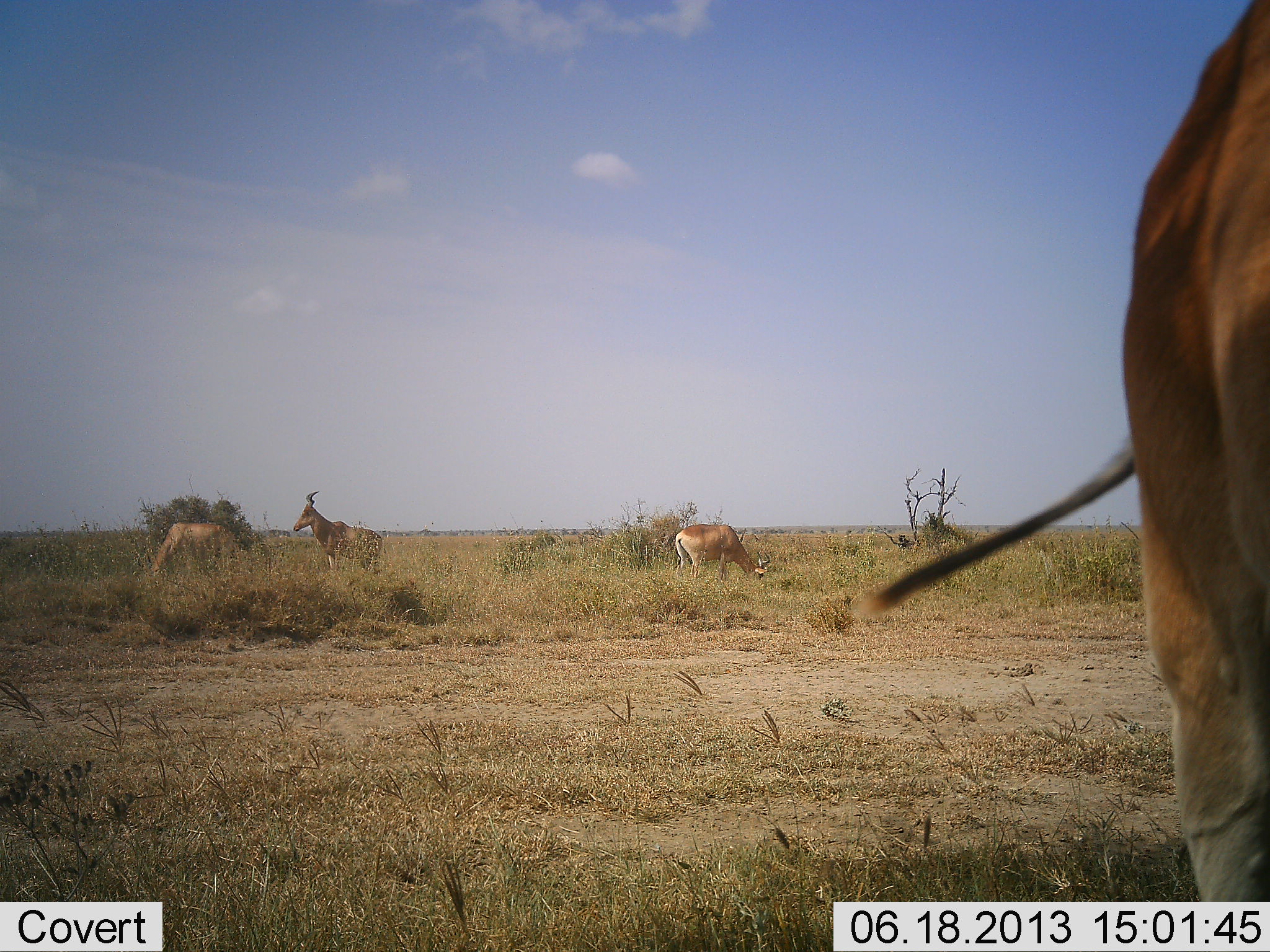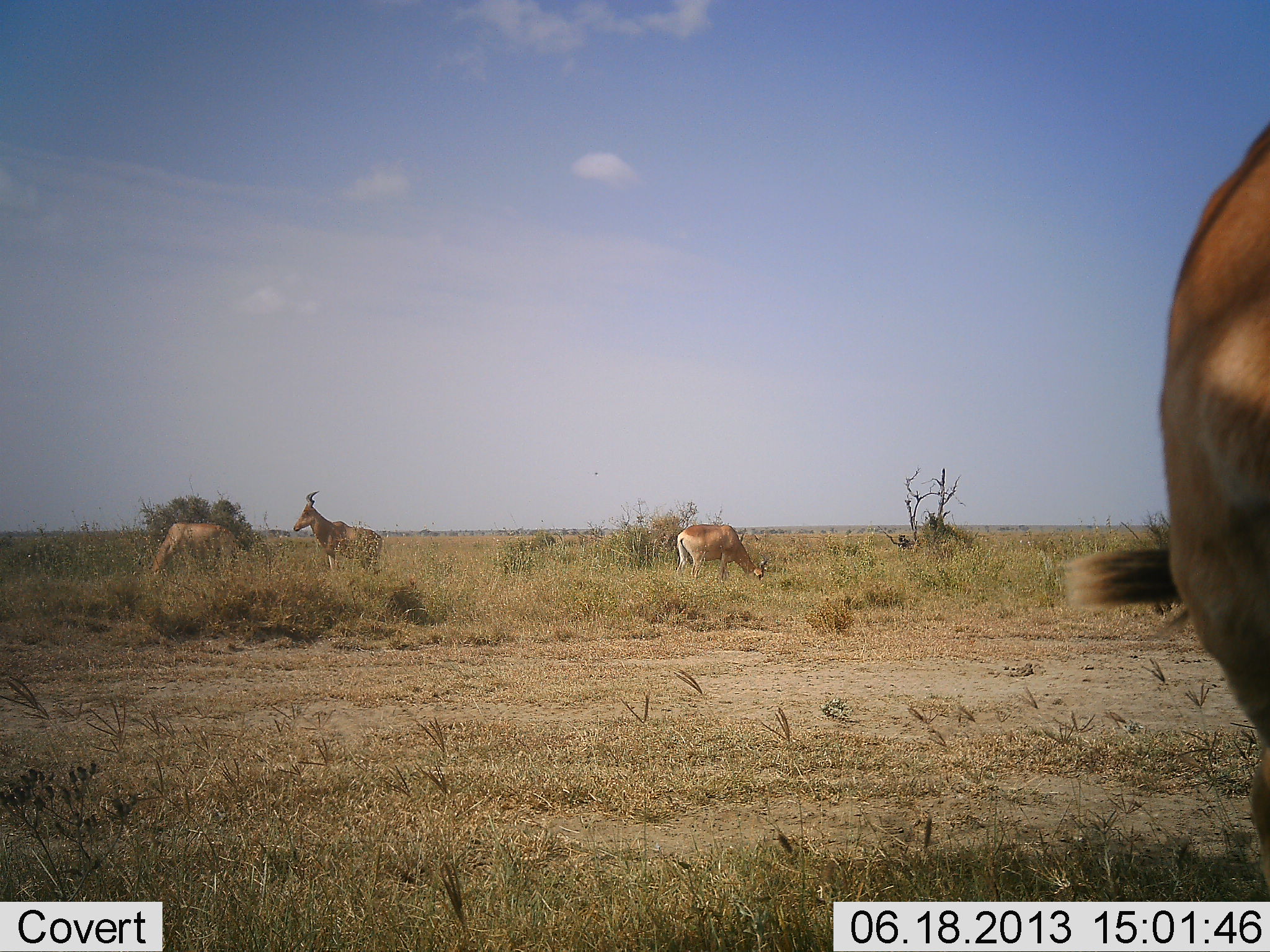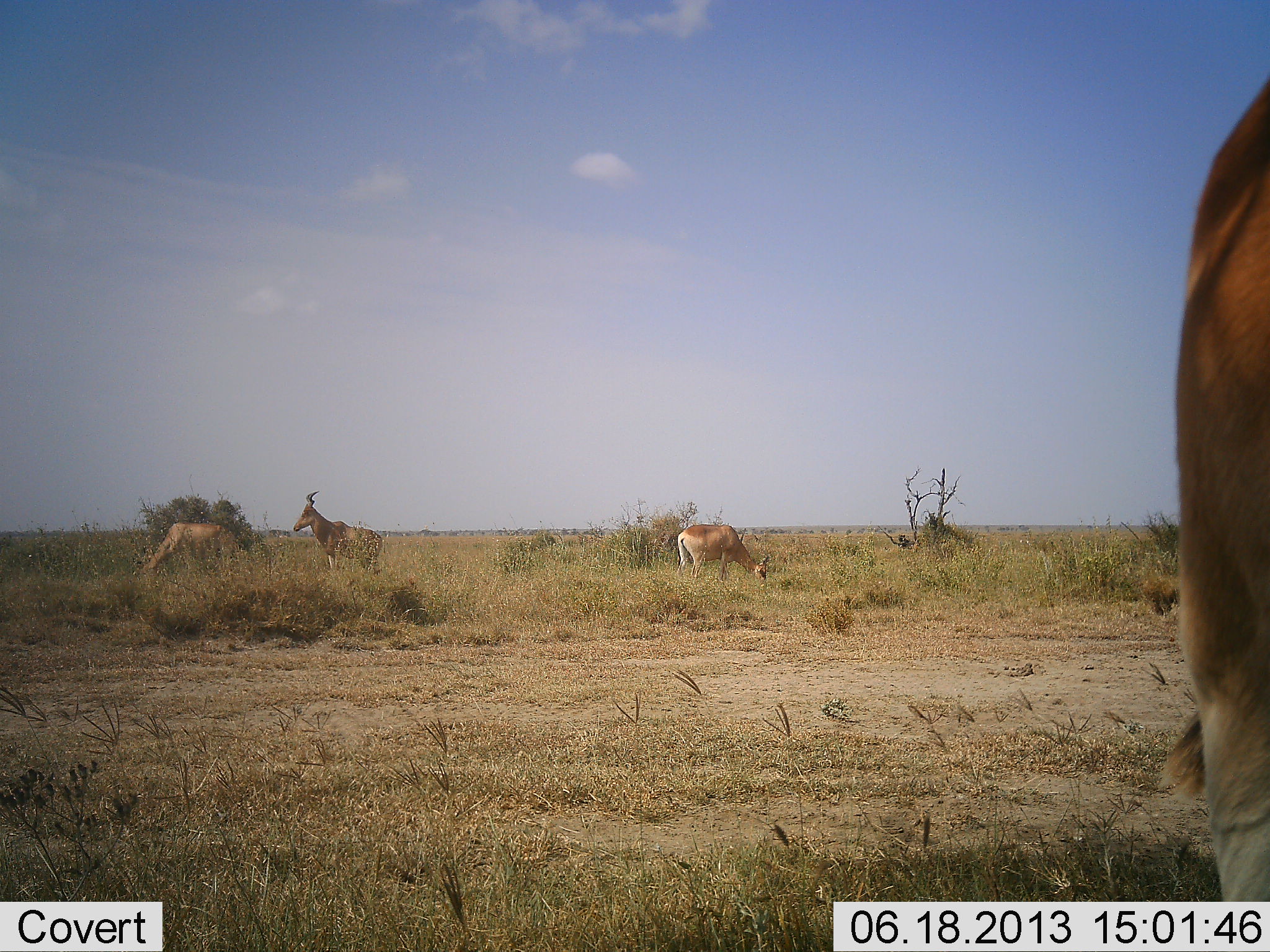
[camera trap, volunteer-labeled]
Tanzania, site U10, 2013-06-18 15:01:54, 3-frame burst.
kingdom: Animalia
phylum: Chordata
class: Mammalia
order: Artiodactyla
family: Bovidae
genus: Alcelaphus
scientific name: Alcelaphus buselaphus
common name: hartebeest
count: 4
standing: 80%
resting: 0%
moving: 10%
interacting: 0%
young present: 0%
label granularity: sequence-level